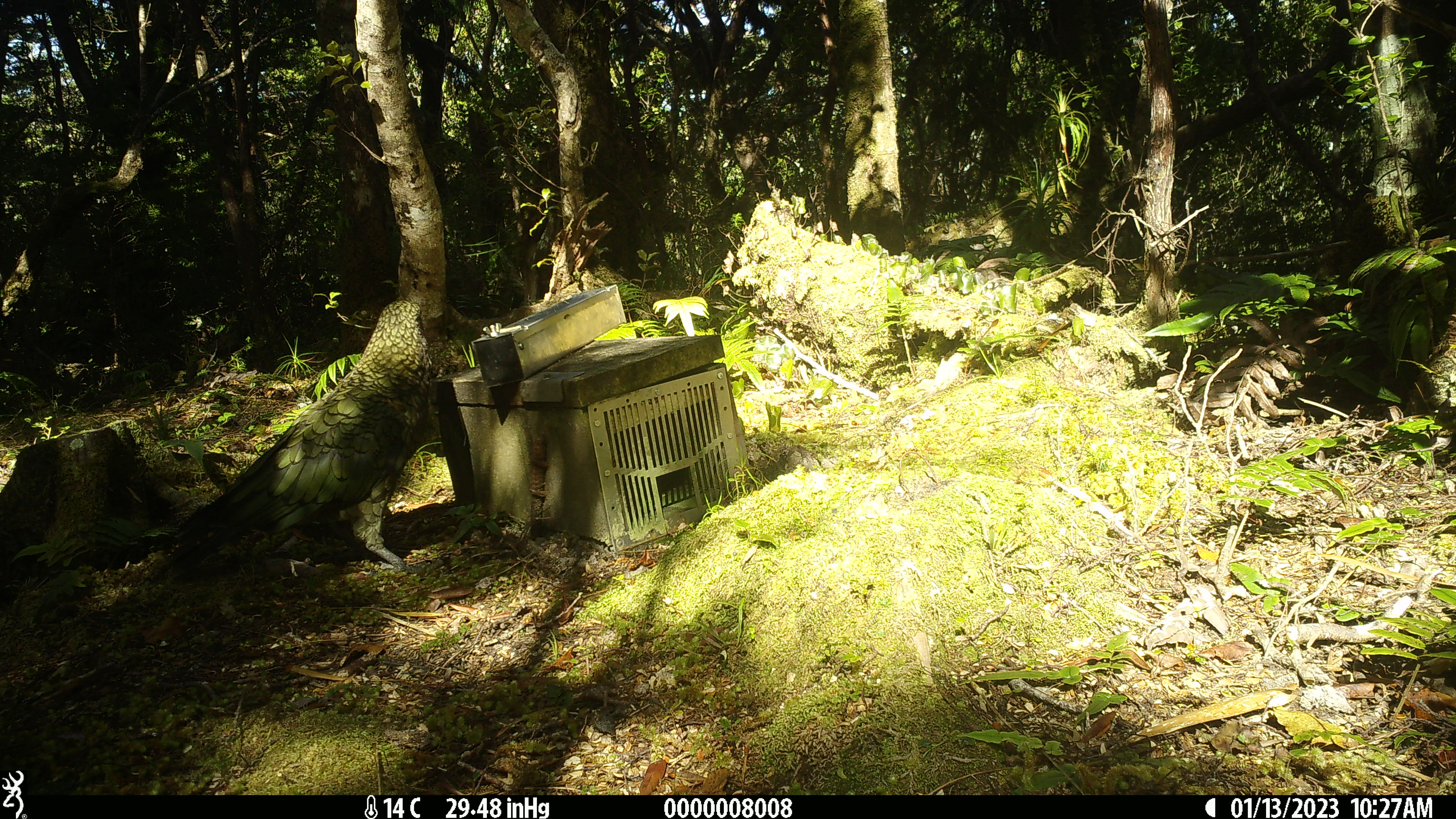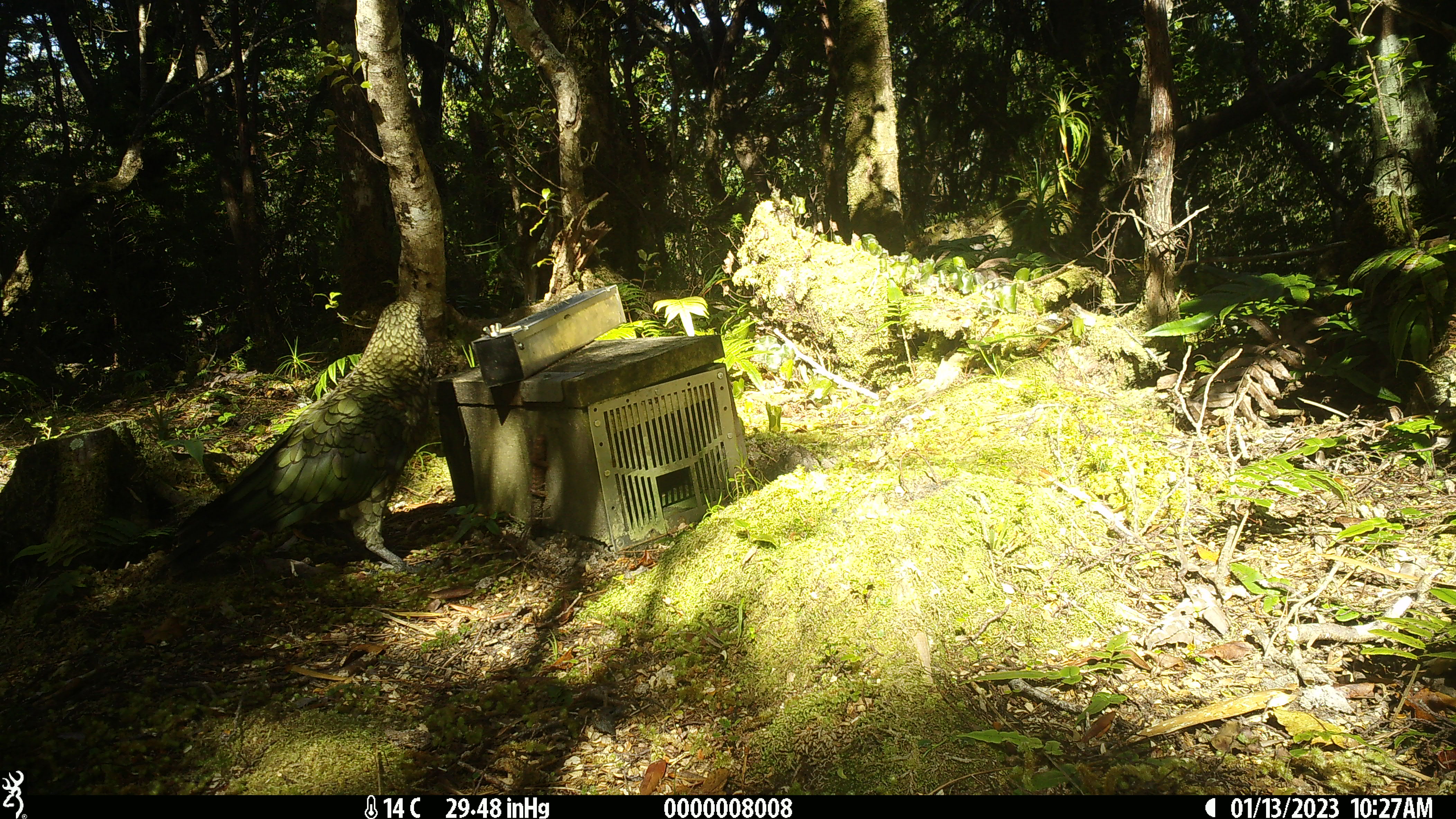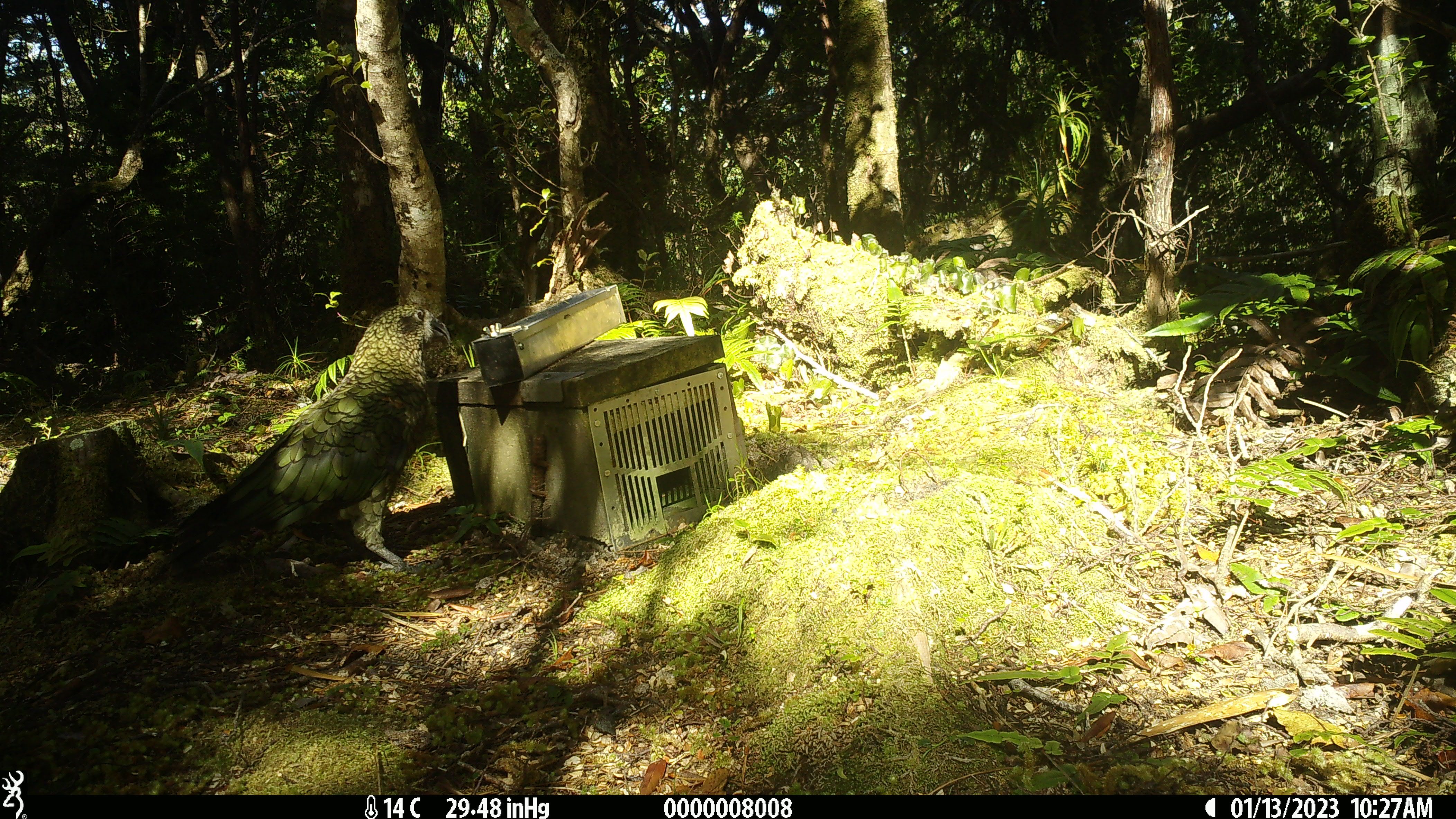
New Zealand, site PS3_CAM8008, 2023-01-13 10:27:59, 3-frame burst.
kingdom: Animalia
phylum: Chordata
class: Aves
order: Psittaciformes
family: Strigopidae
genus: Nestor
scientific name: Nestor notabilis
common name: kea